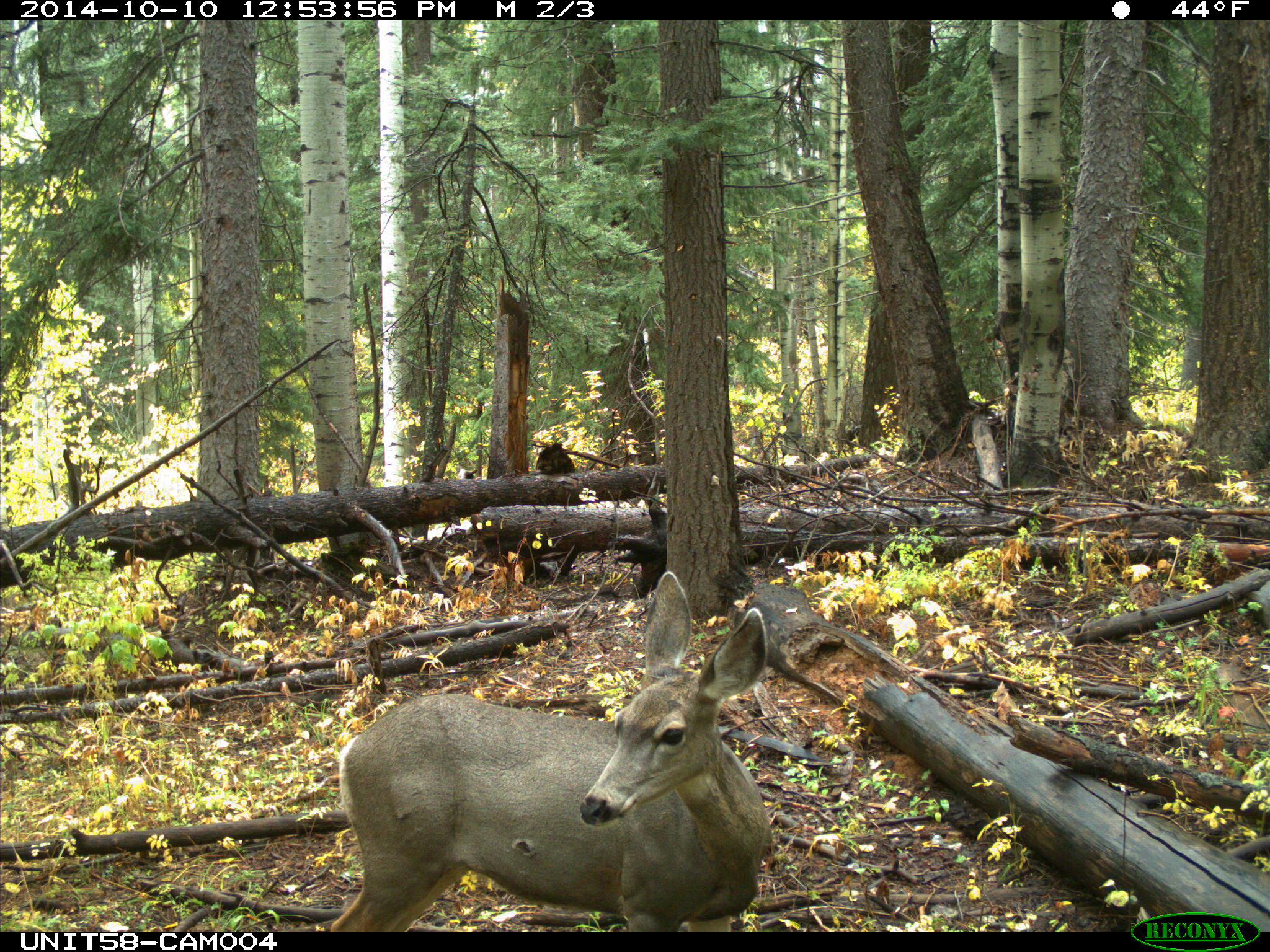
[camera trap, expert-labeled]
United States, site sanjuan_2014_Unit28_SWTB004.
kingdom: Animalia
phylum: Chordata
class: Mammalia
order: Artiodactyla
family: Cervidae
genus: Odocoileus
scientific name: Odocoileus hemionus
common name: mule deer